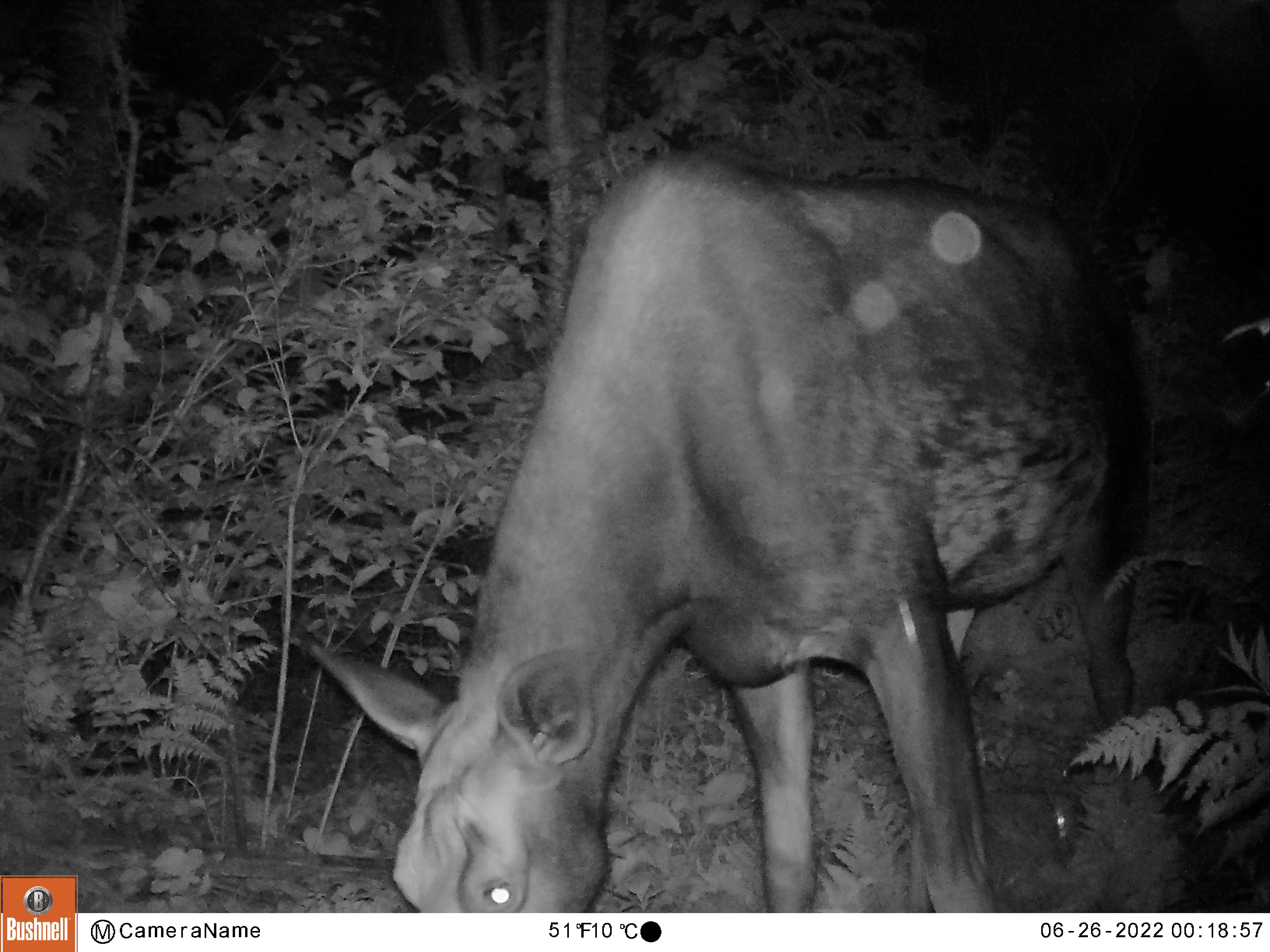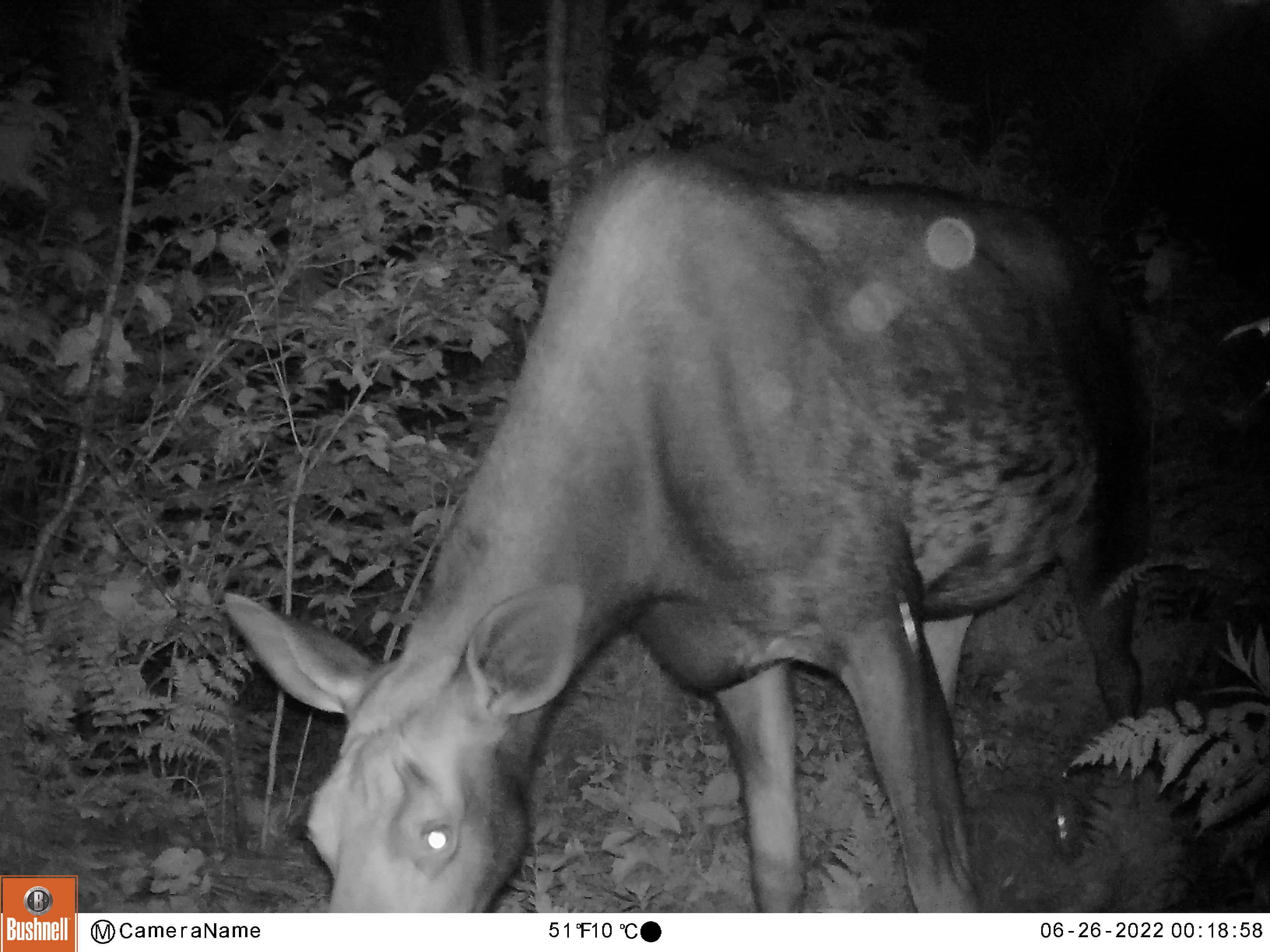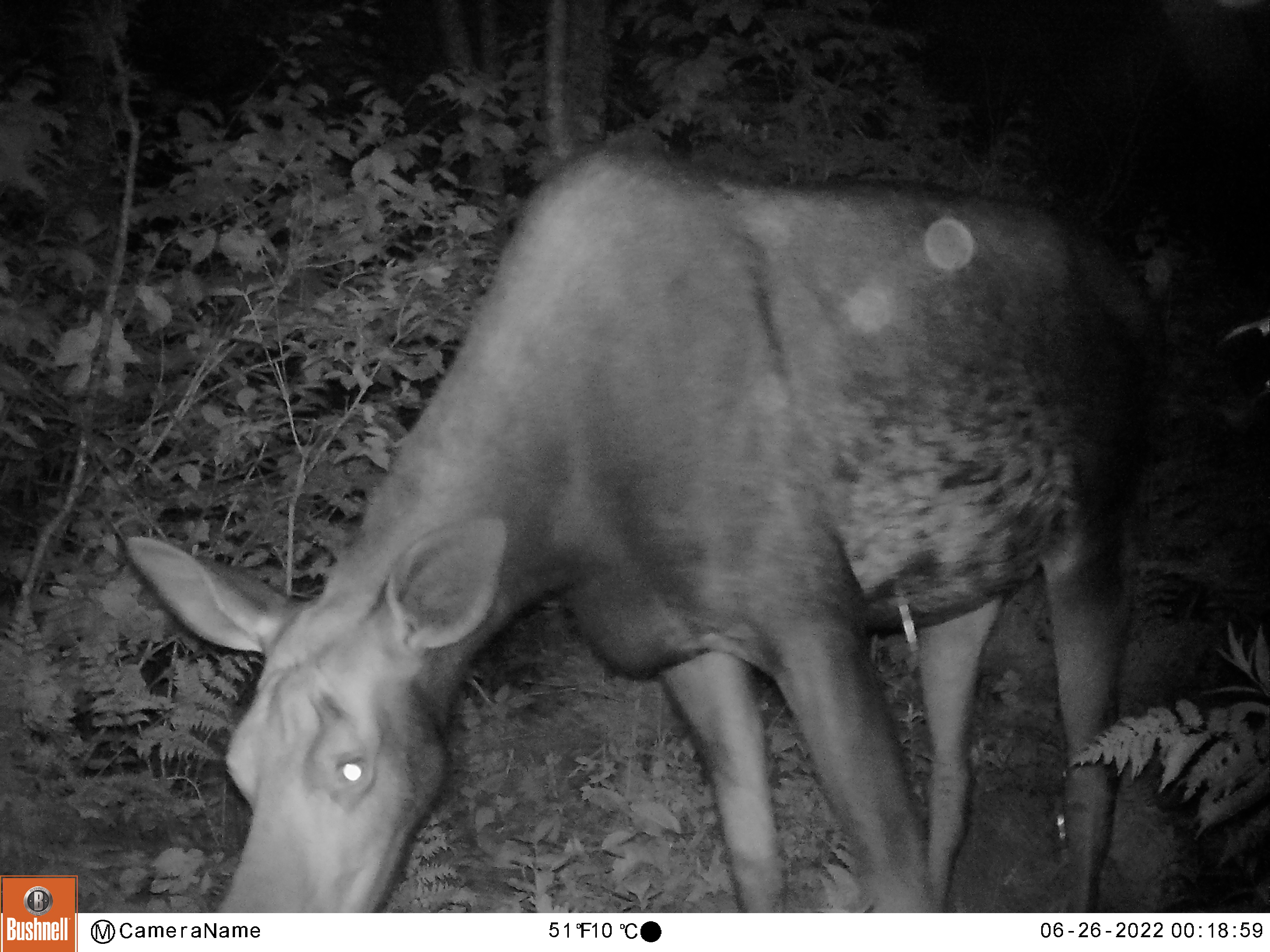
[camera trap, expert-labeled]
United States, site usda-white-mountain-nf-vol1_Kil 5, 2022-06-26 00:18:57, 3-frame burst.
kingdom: Animalia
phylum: Chordata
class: Mammalia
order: Artiodactyla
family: Cervidae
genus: Alces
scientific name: Alces alces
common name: moose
Moose (Alces alces).